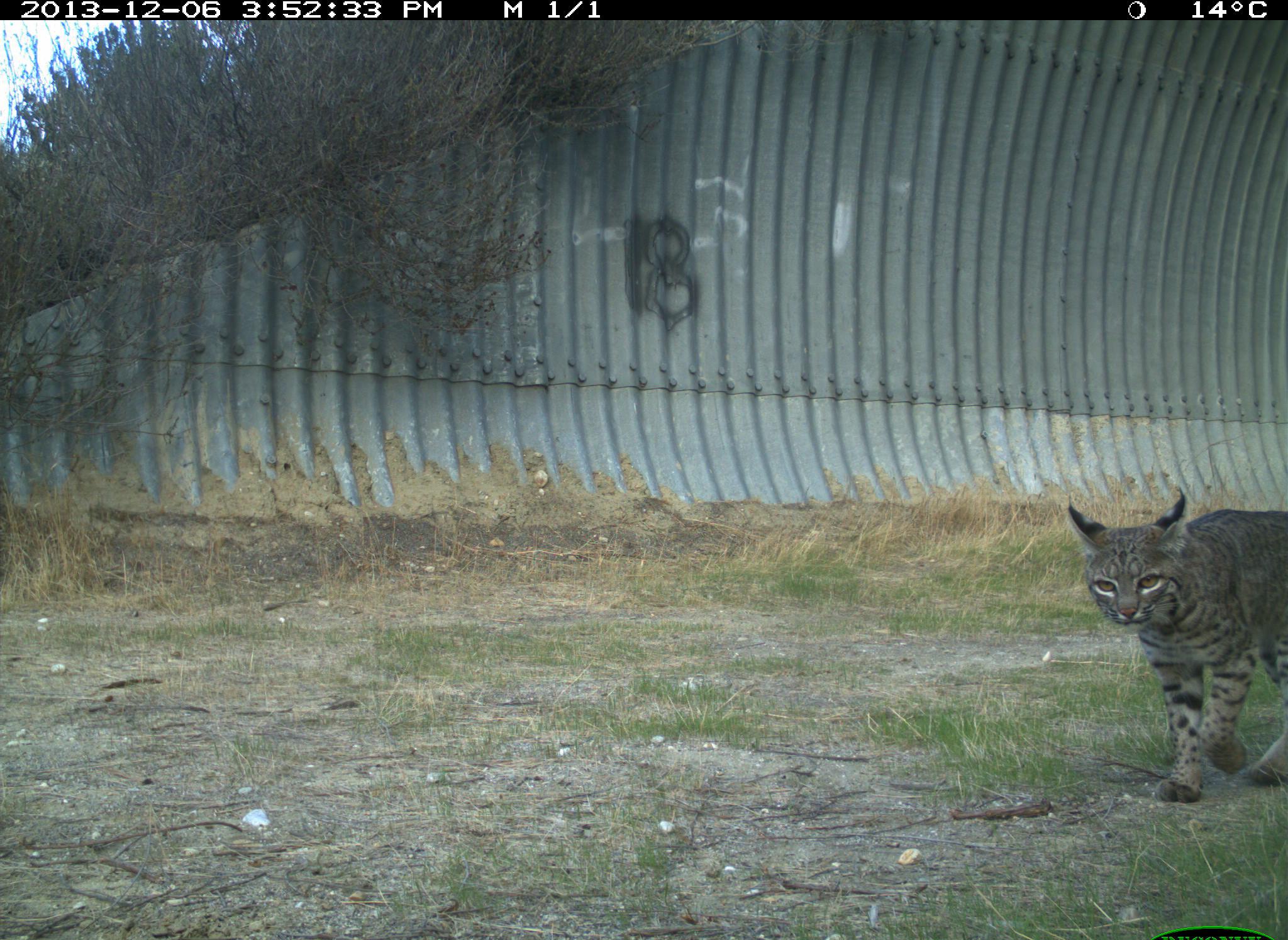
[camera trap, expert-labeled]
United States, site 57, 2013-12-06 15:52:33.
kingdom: Animalia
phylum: Chordata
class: Mammalia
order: Carnivora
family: Felidae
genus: Lynx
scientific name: Lynx rufus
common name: bobcat